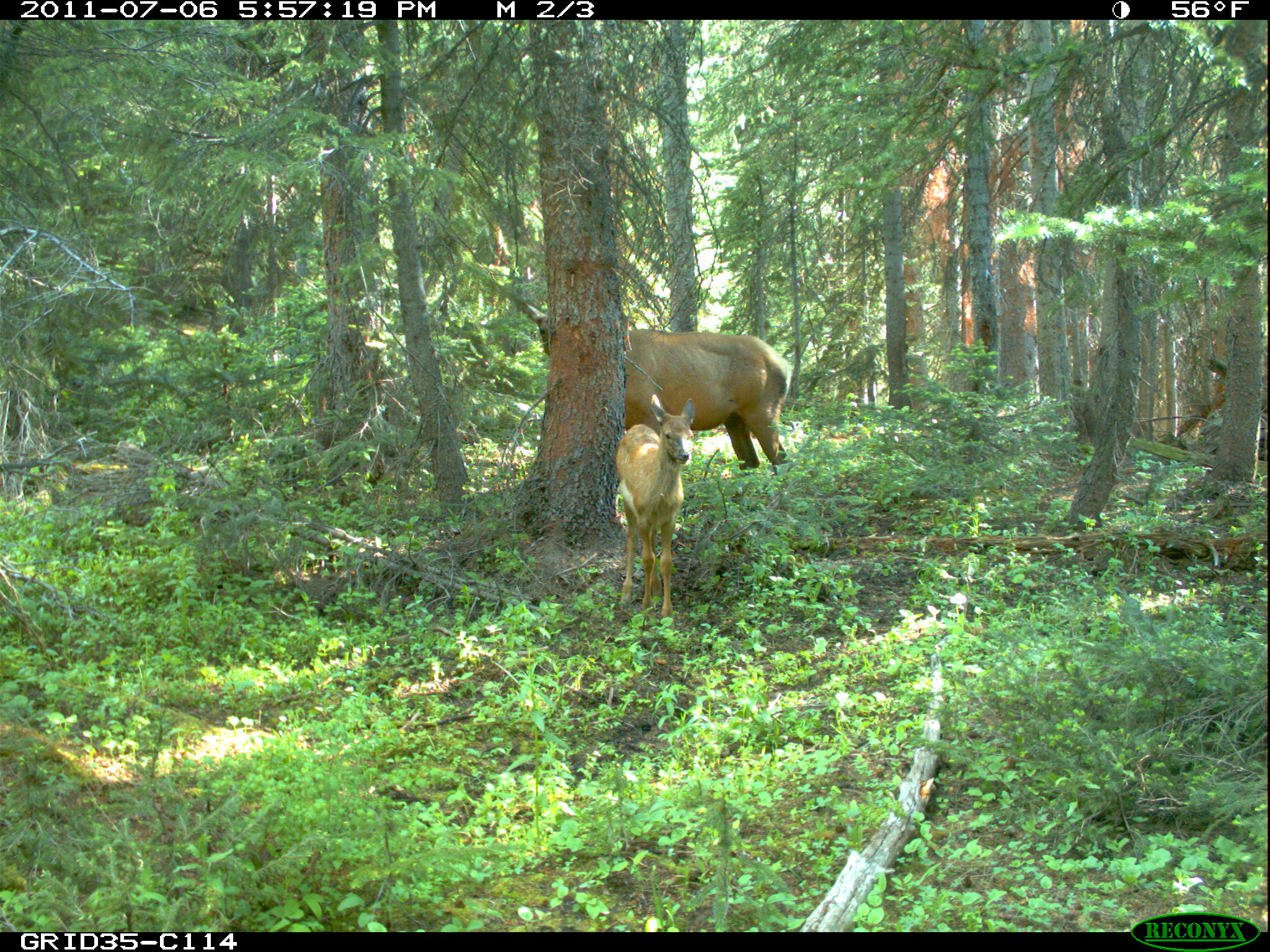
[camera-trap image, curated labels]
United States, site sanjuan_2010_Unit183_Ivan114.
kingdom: Animalia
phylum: Chordata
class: Mammalia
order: Artiodactyla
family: Cervidae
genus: Cervus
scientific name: Cervus elaphus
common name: red deer